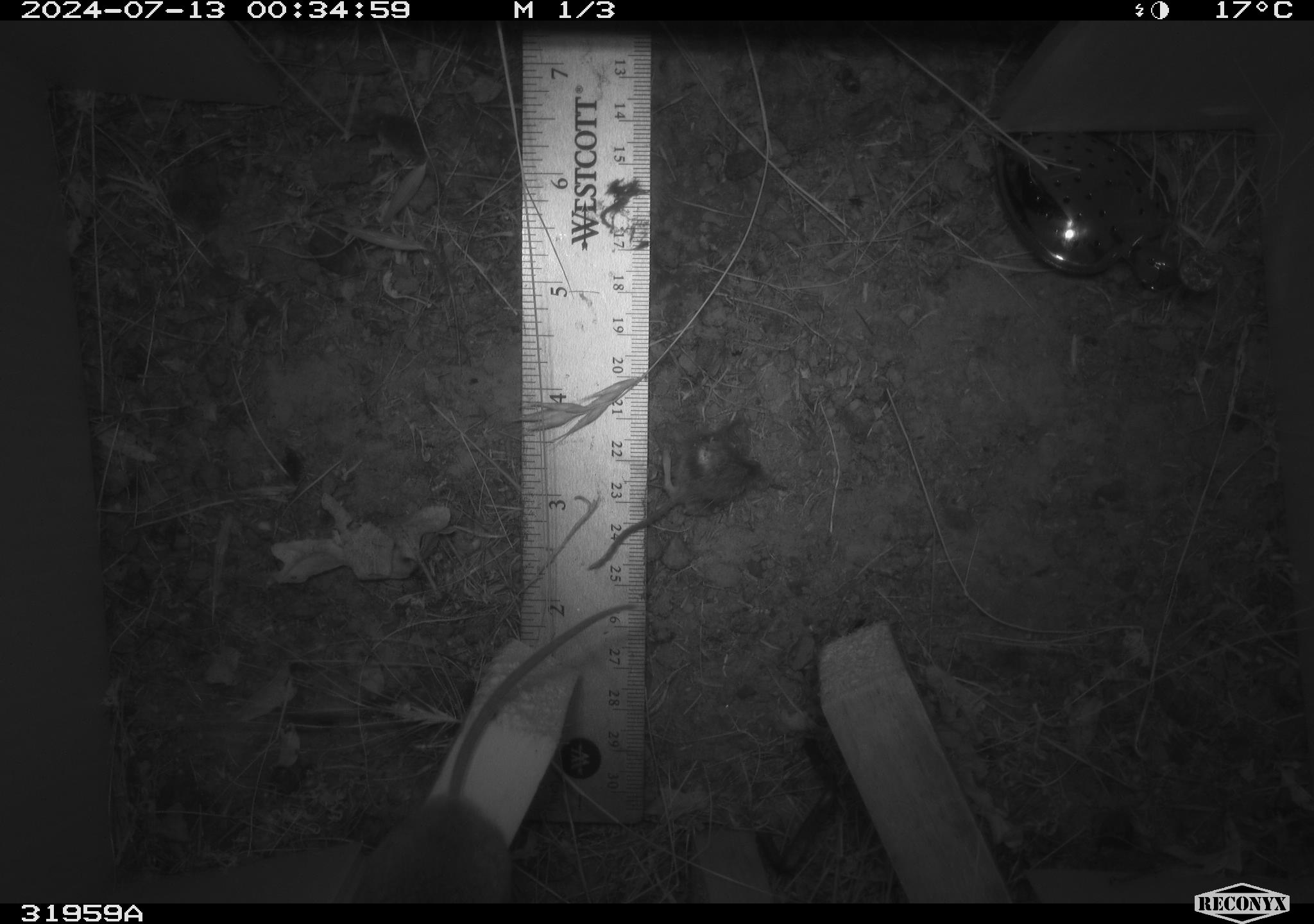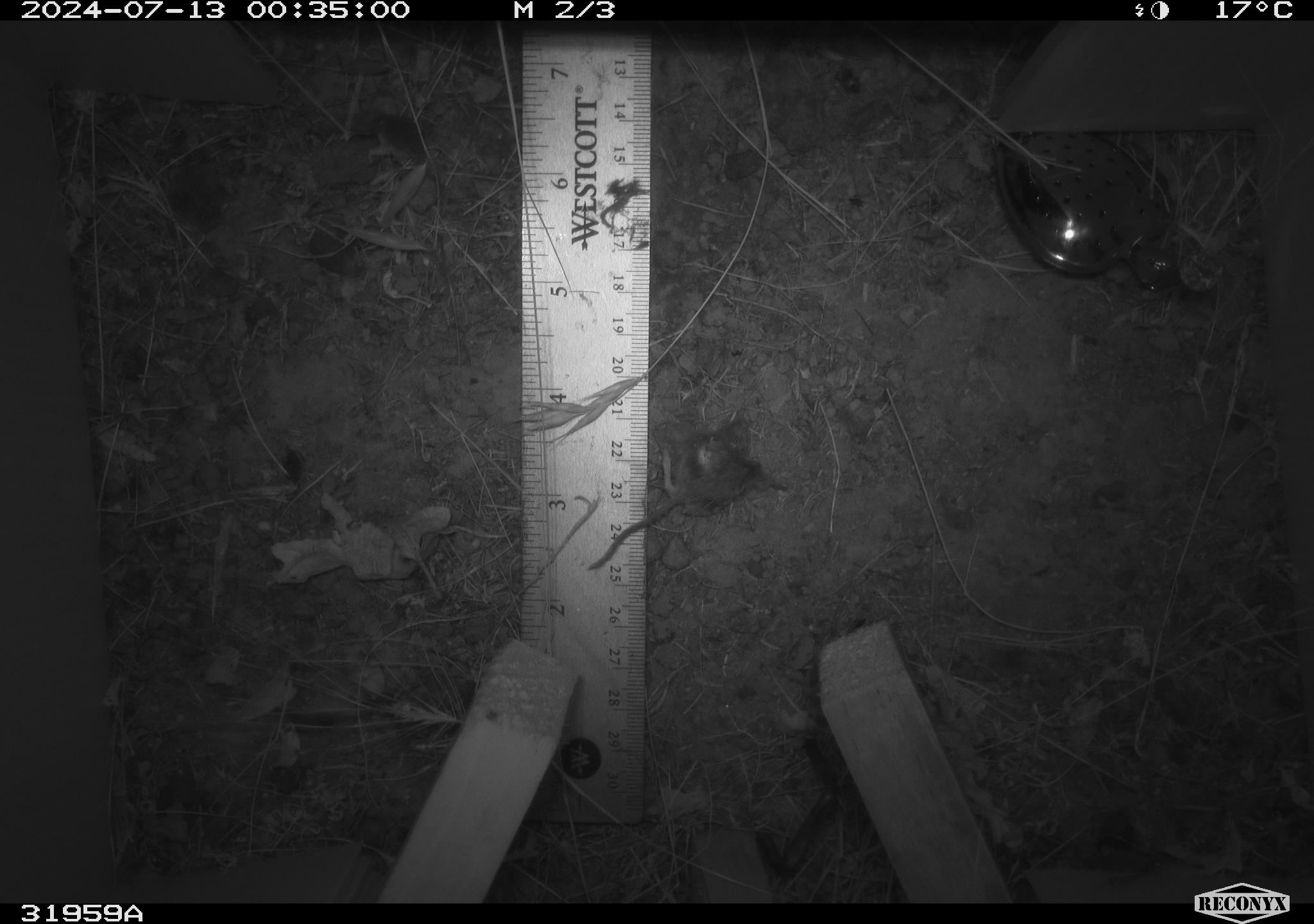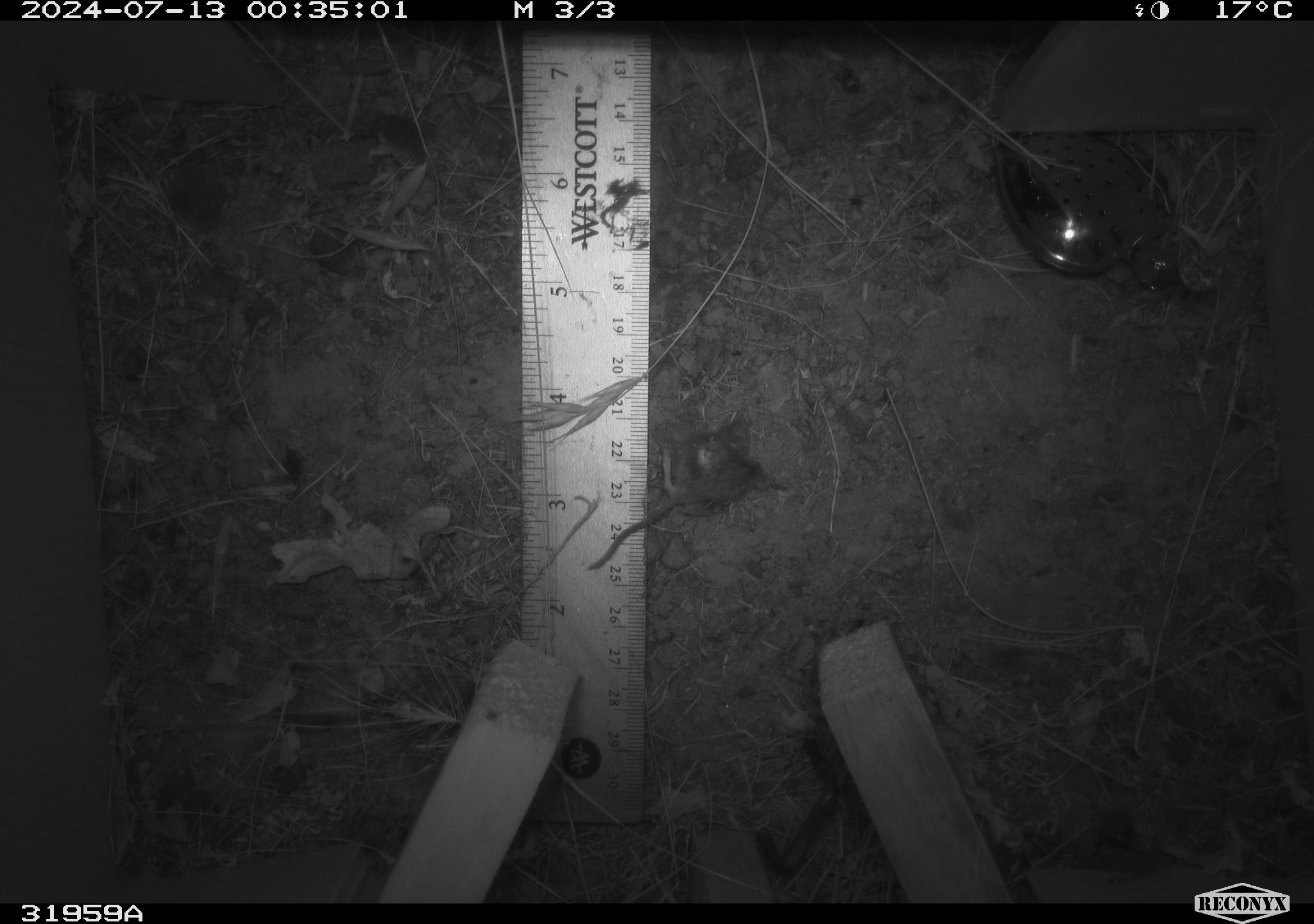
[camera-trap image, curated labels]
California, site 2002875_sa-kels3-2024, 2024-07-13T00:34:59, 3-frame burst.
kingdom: Animalia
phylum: Chordata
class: Mammalia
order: Rodentia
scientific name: Rodentia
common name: mouse species